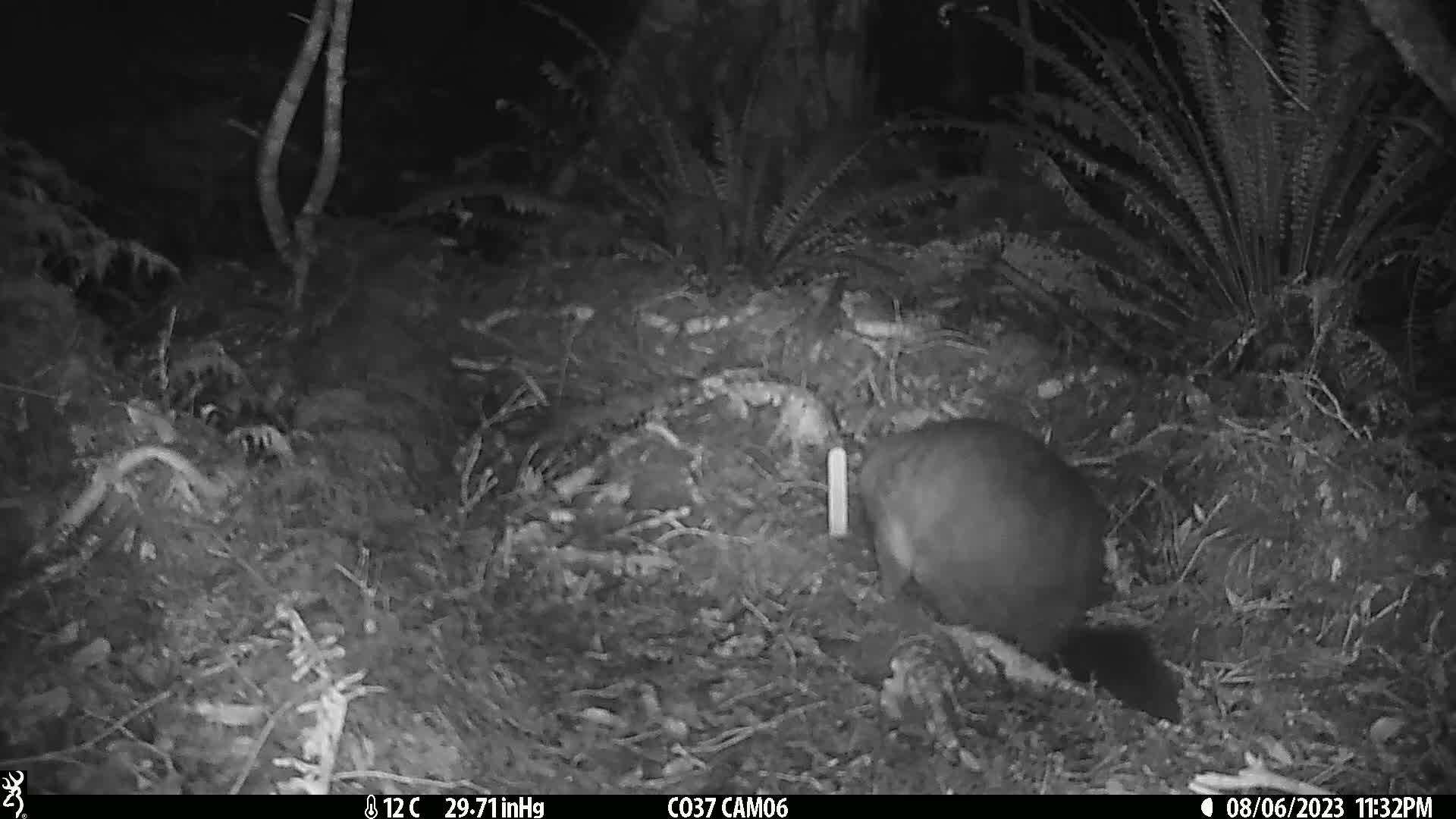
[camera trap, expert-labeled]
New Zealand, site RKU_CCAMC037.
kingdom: Animalia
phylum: Chordata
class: Mammalia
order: Diprotodontia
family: Phalangeridae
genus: Trichosurus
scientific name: Trichosurus vulpecula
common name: common brushtail possum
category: possum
Possum (common brushtail possum) (Trichosurus vulpecula).